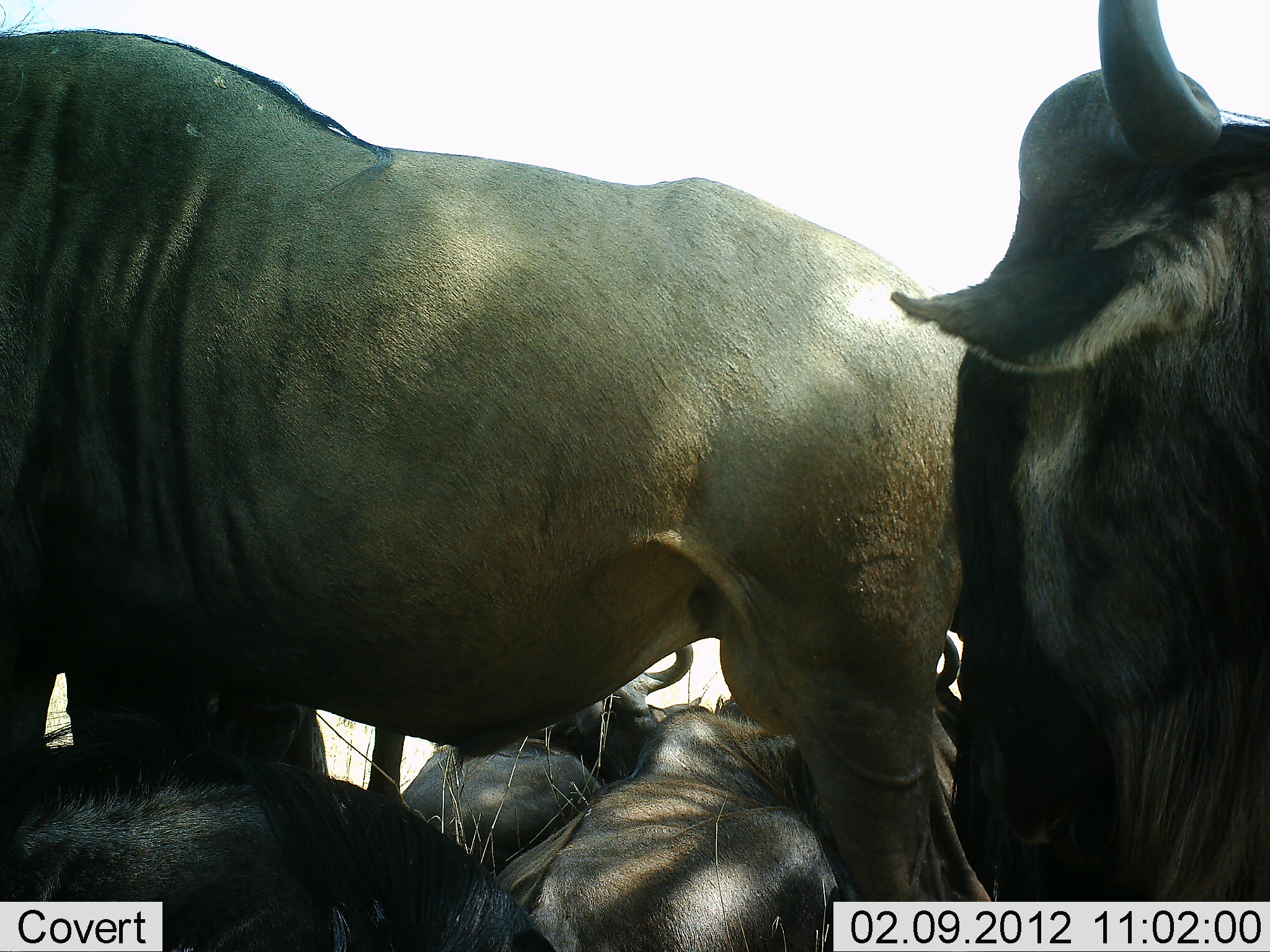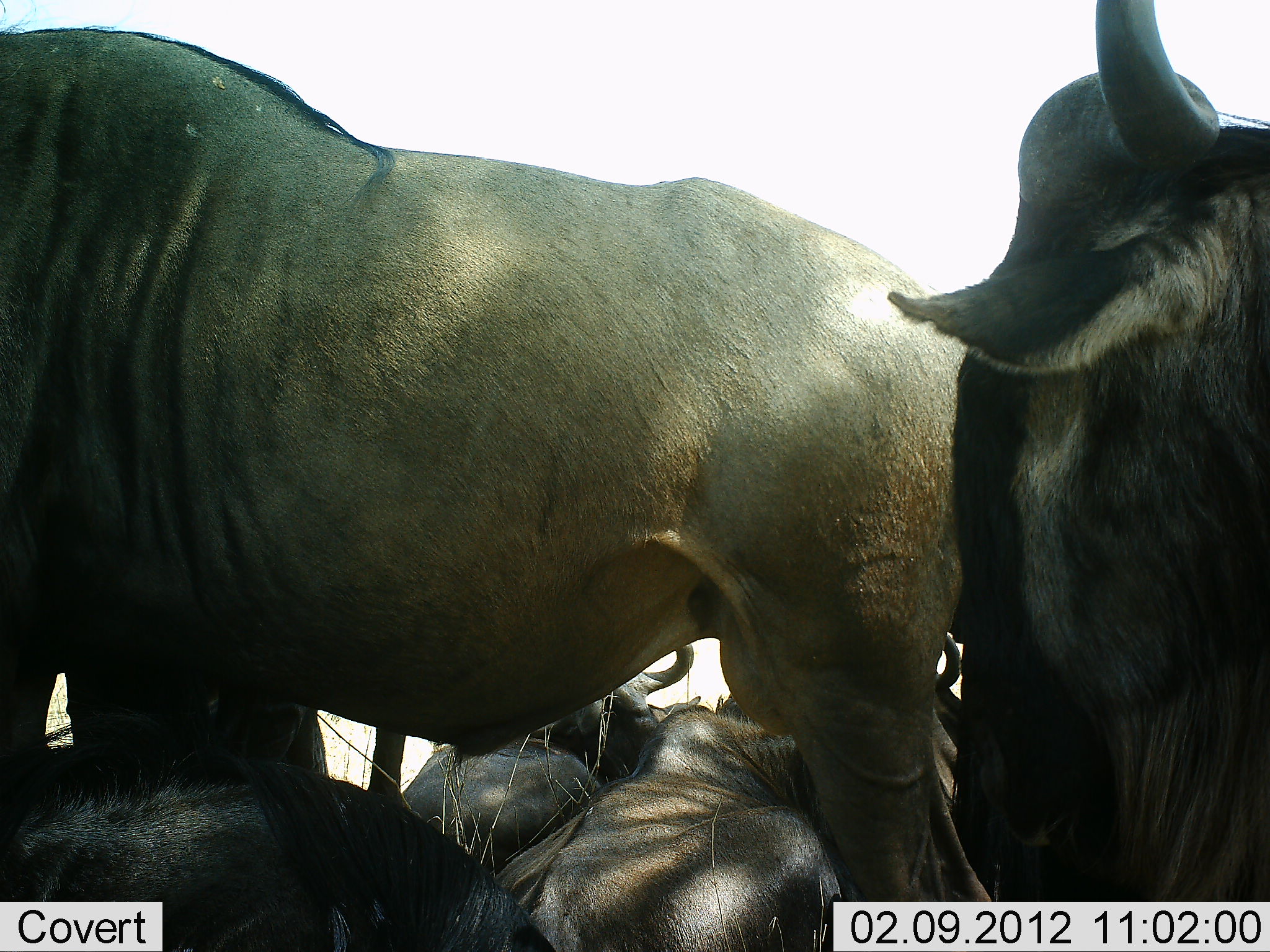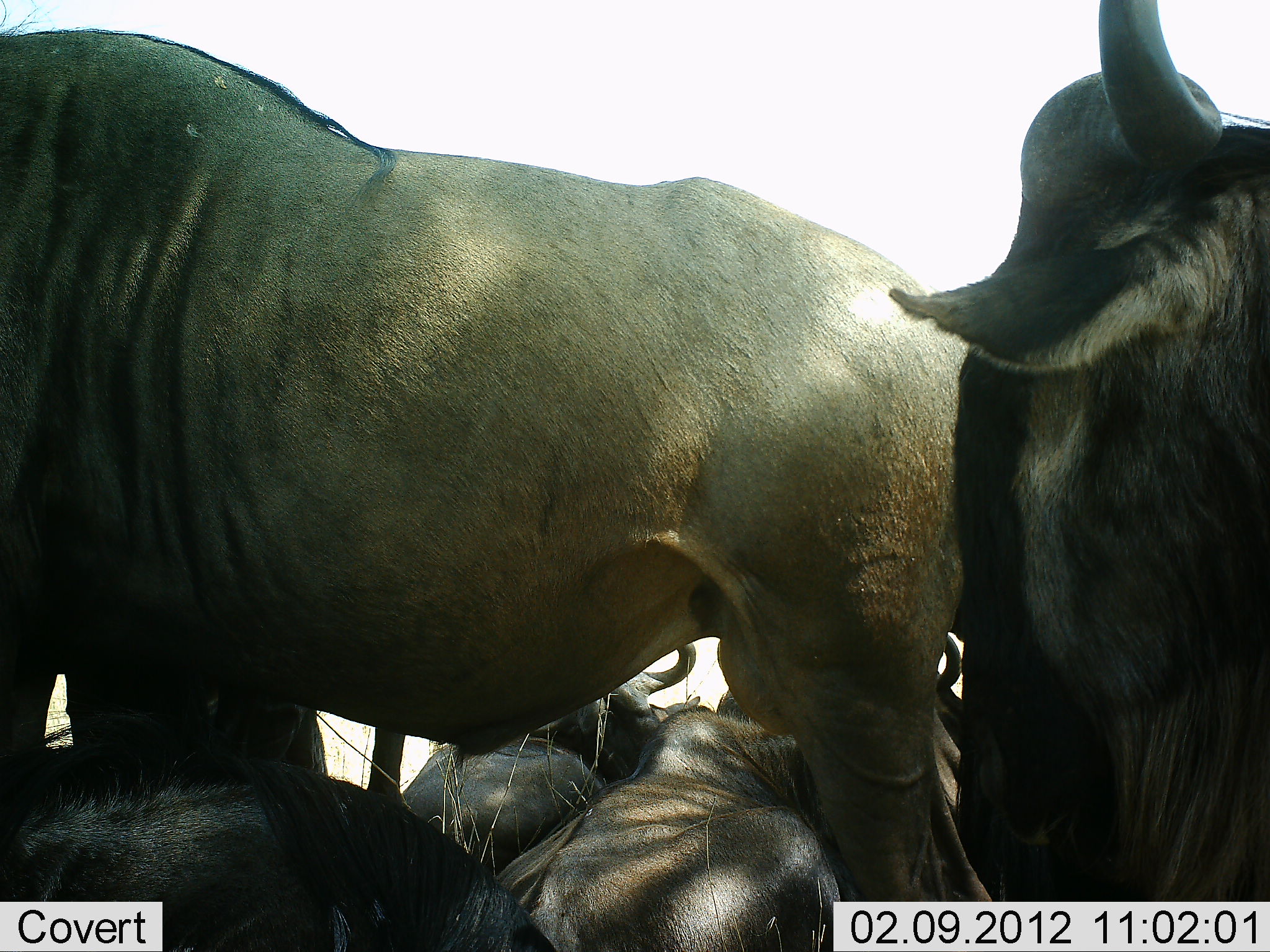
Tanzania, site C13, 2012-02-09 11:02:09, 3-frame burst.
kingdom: Animalia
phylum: Chordata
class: Mammalia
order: Artiodactyla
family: Bovidae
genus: Connochaetes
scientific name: Connochaetes taurinus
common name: blue wildebeest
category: wildebeest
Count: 5.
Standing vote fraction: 58%.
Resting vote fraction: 100%.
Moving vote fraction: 4%.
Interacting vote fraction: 4%.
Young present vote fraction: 0%.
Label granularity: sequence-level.